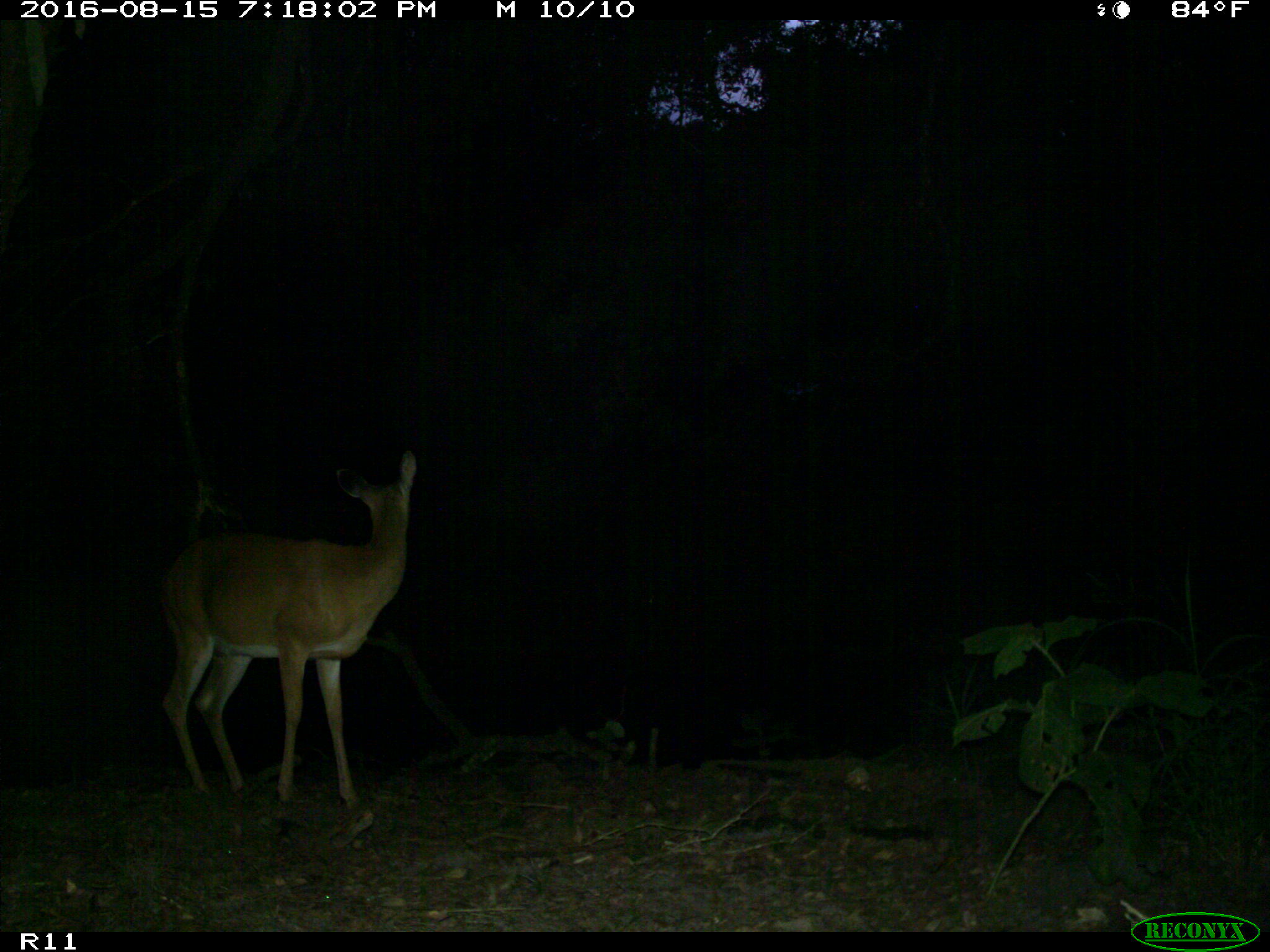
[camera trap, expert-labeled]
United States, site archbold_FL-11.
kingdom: Animalia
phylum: Chordata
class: Mammalia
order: Artiodactyla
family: Cervidae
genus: Odocoileus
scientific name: Odocoileus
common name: deer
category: unidentified deer